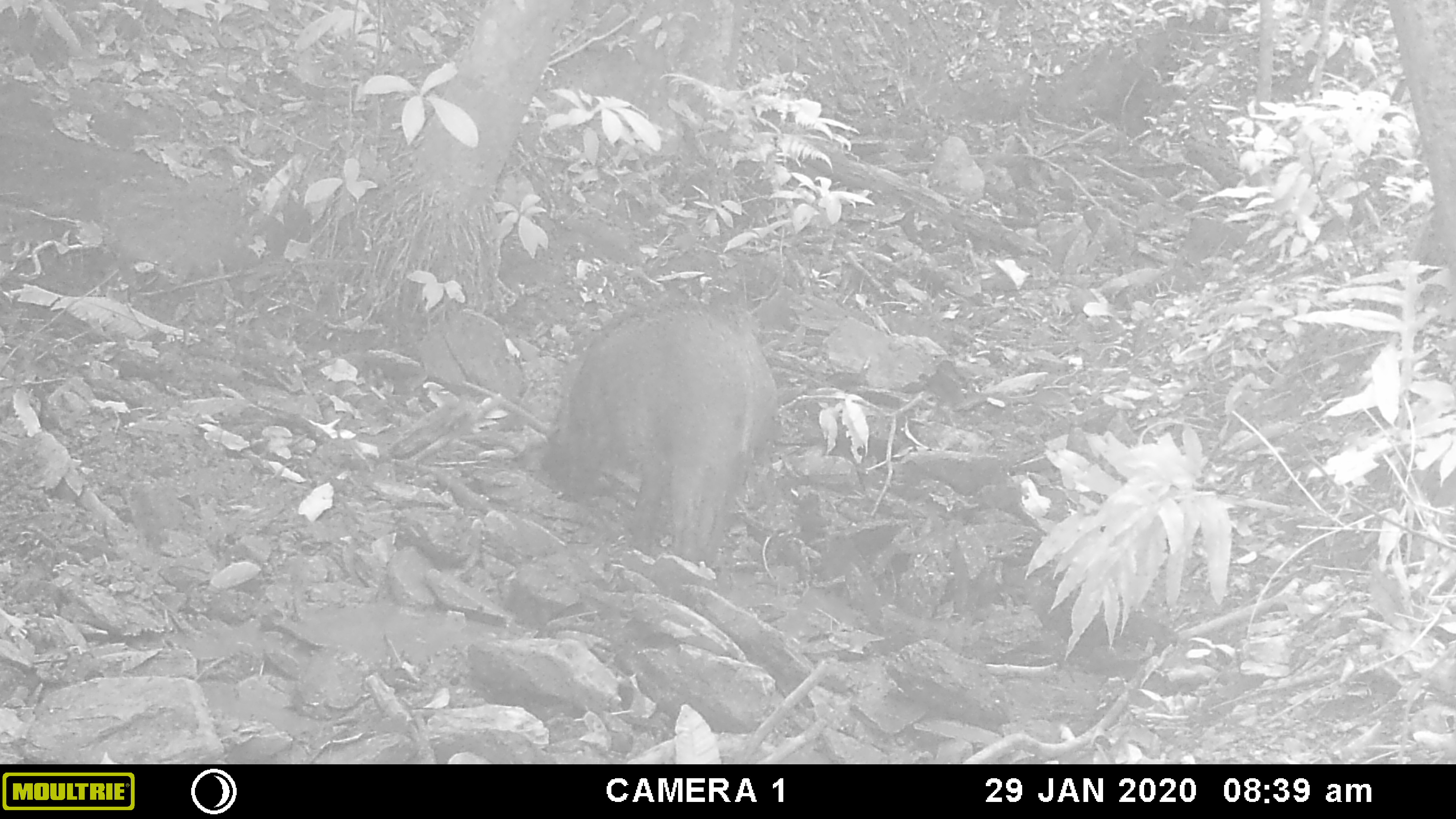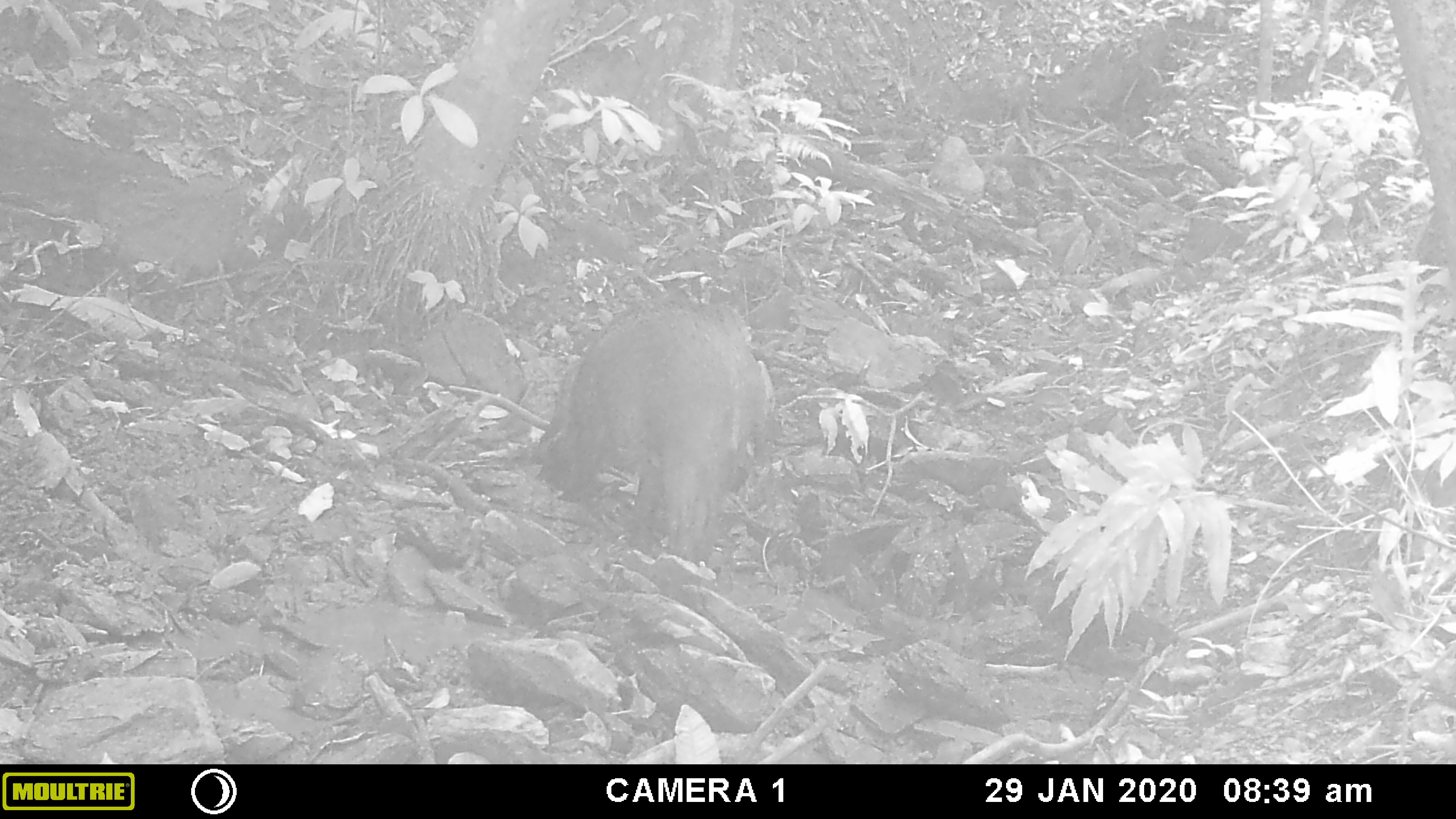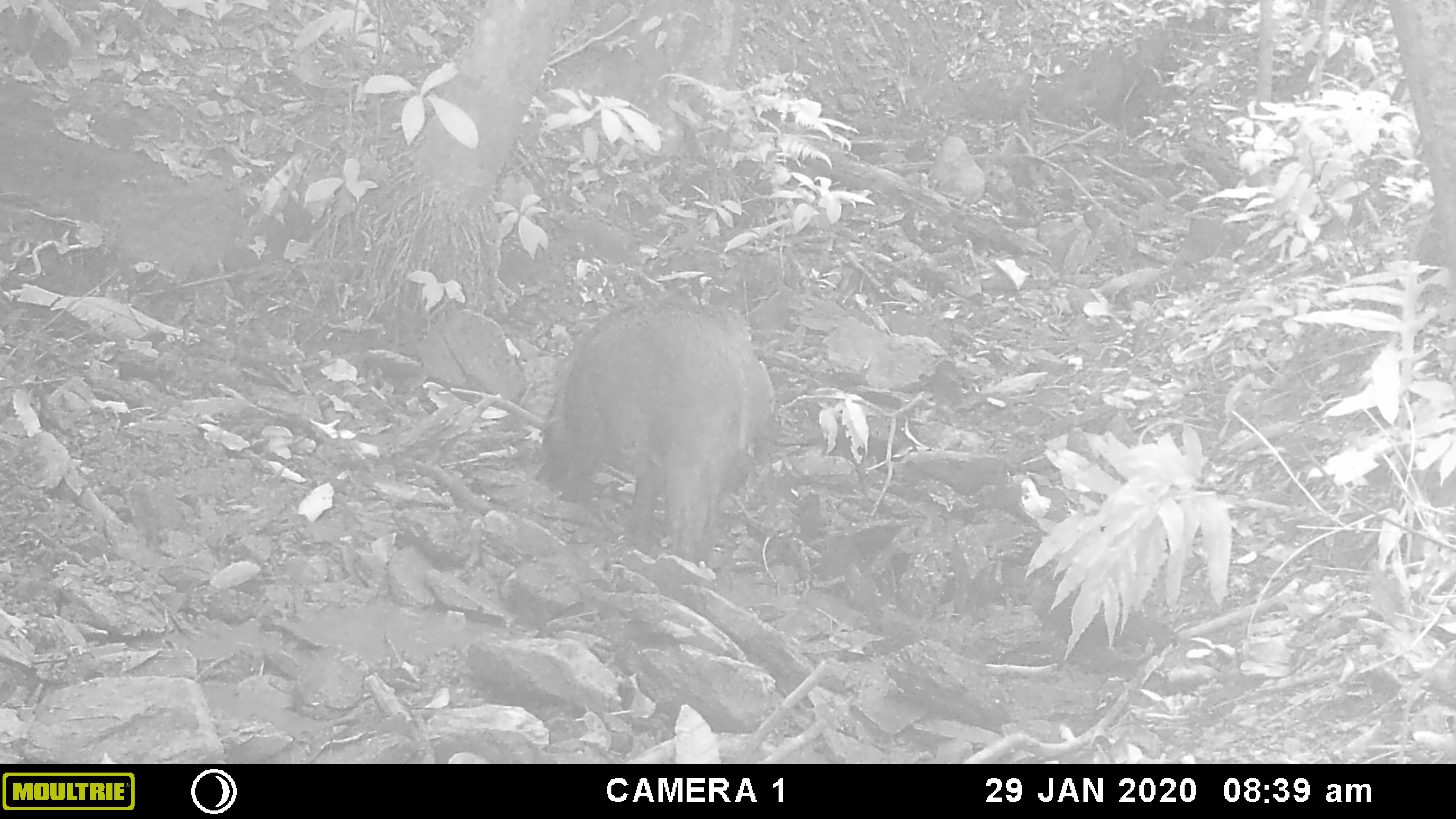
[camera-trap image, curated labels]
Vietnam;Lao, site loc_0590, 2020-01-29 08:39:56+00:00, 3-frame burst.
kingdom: Animalia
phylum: Chordata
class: Mammalia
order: Artiodactyla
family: Suidae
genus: Sus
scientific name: Sus scrofa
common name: eurasian wild pig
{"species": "eurasian wild pig (Sus scrofa)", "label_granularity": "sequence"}